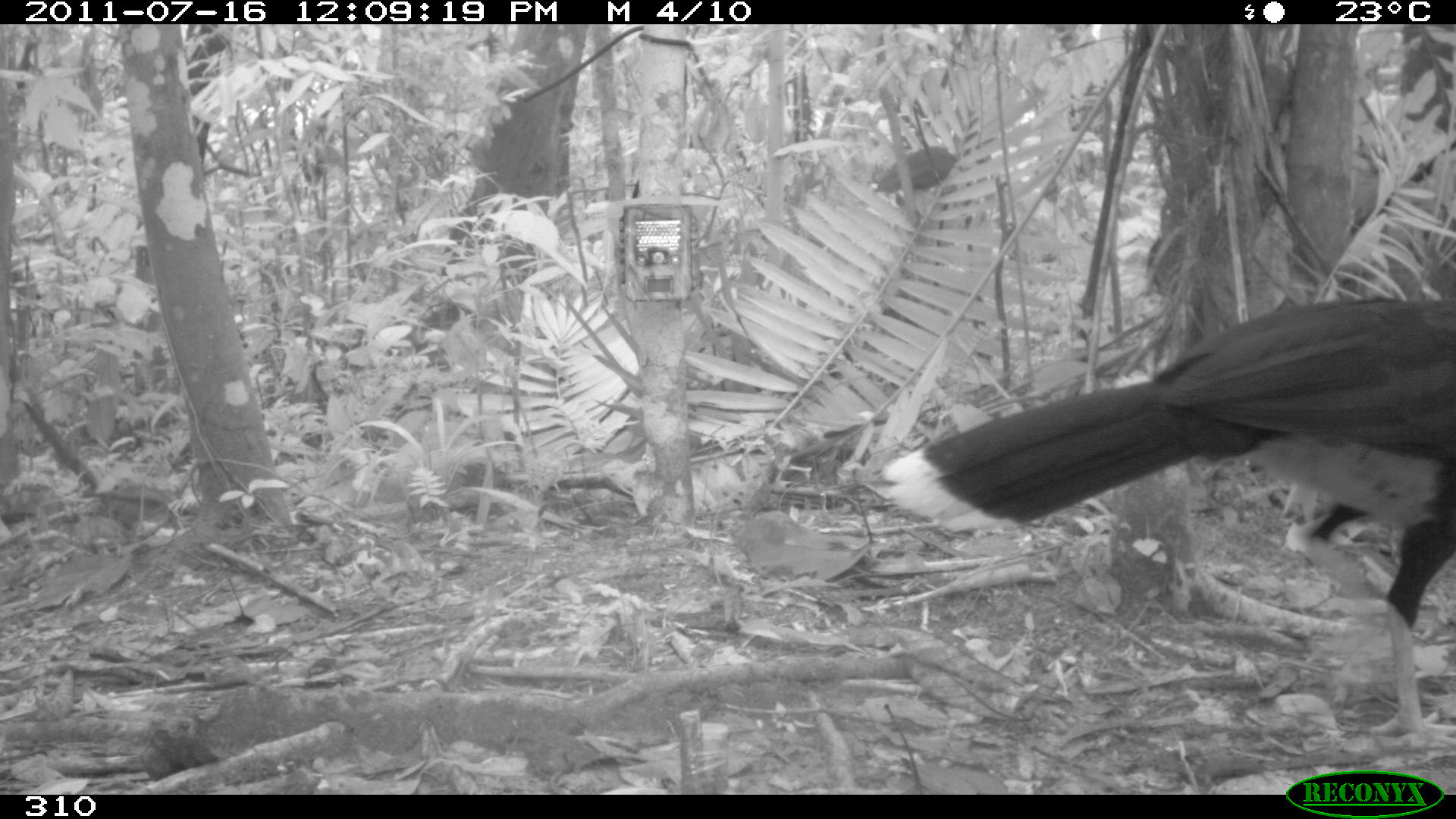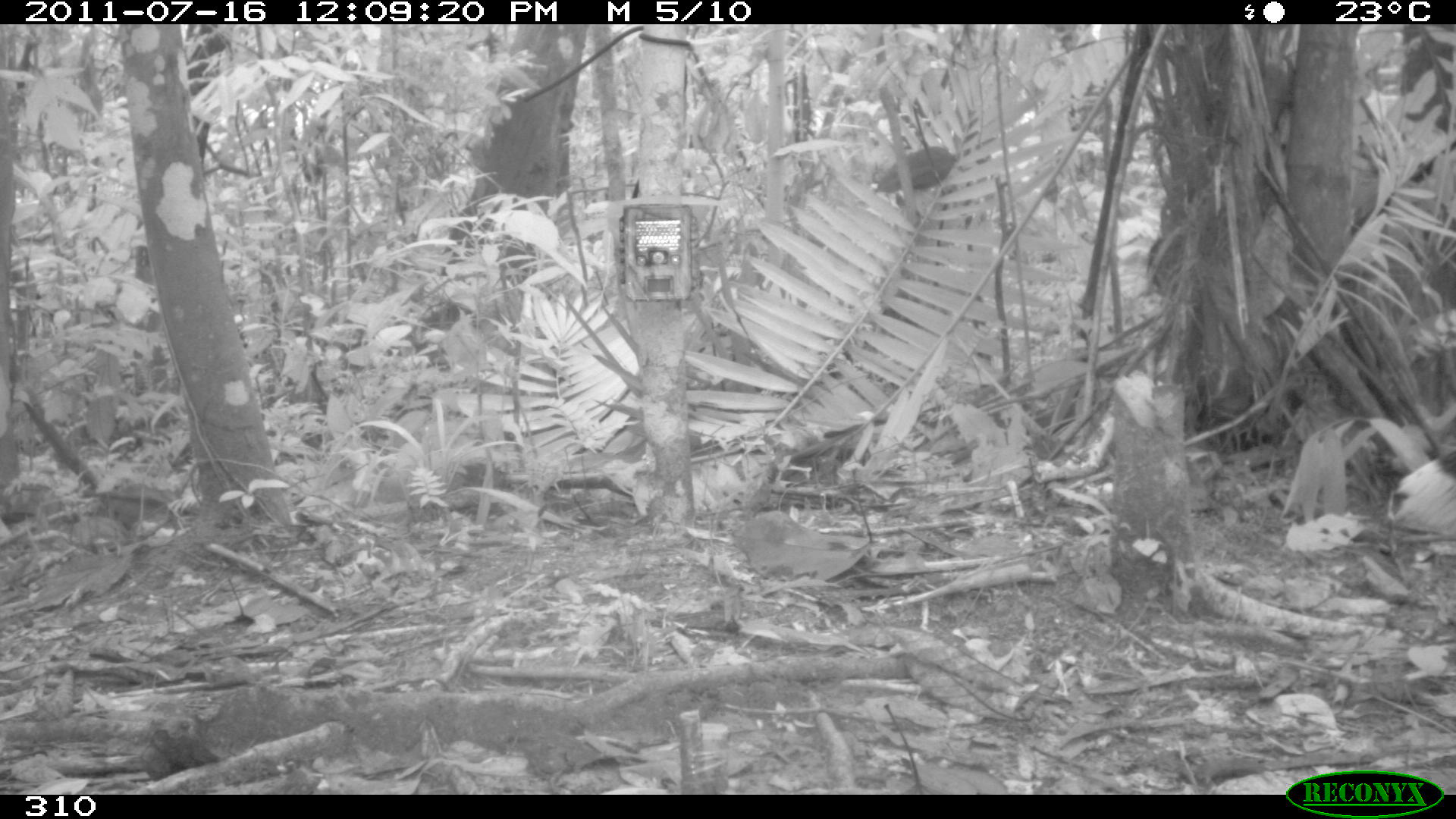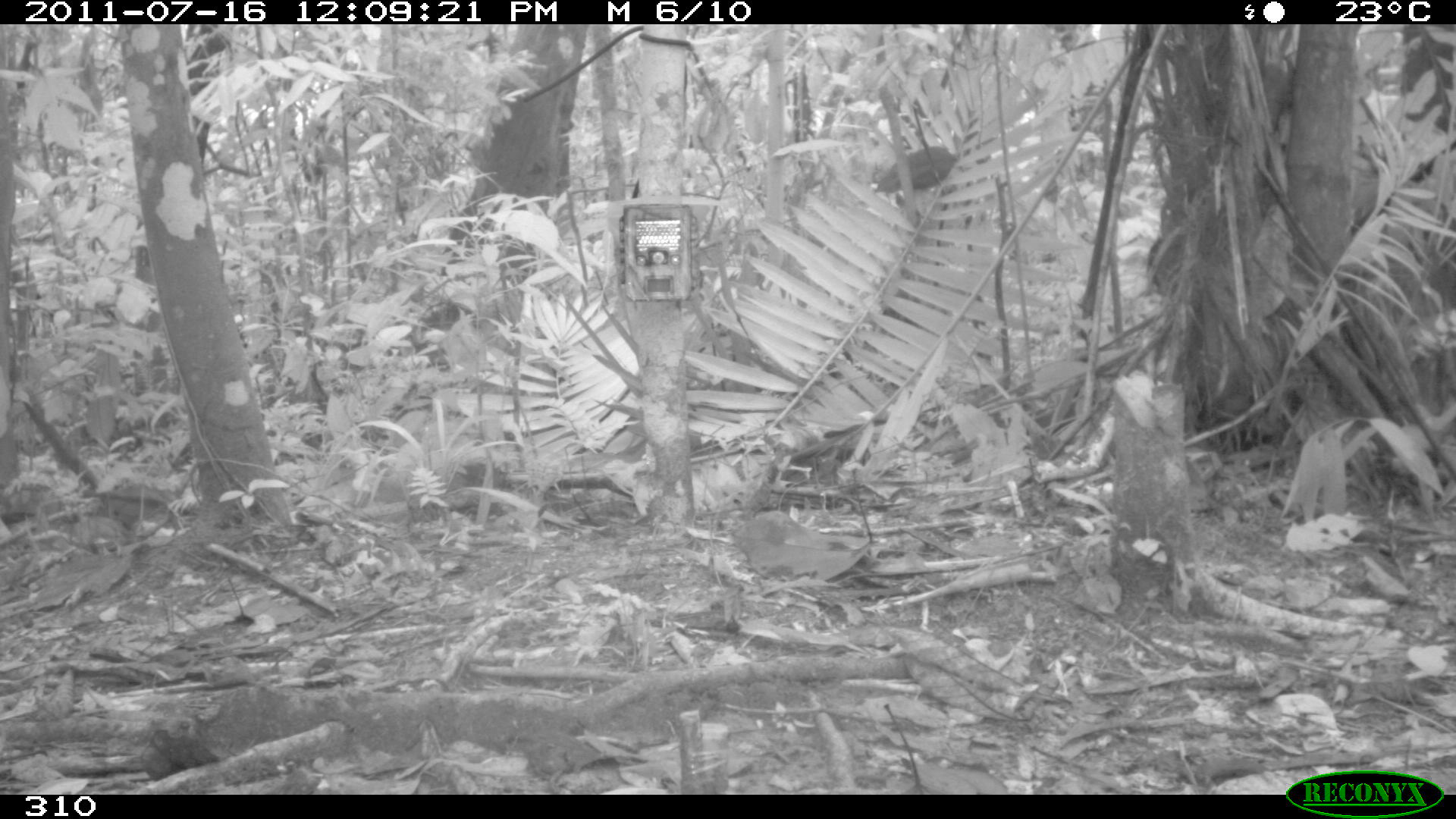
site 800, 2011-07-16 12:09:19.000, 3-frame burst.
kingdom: Animalia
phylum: Chordata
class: Aves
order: Galliformes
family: Cracidae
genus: Mitu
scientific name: Mitu tuberosum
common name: razor-billed curassow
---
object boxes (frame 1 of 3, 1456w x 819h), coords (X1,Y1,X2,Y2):
mitu tuberosum: (882,295,1456,746)